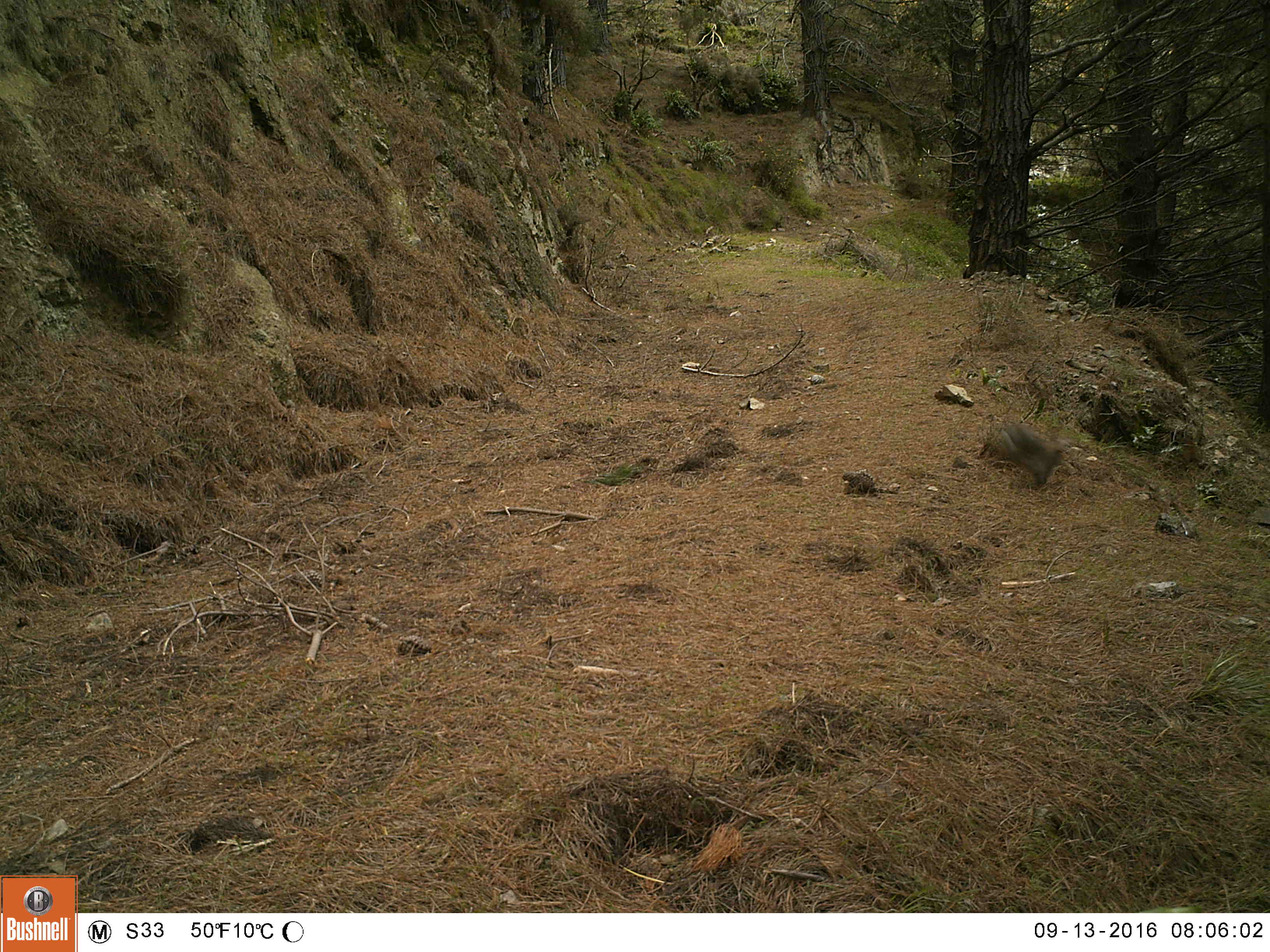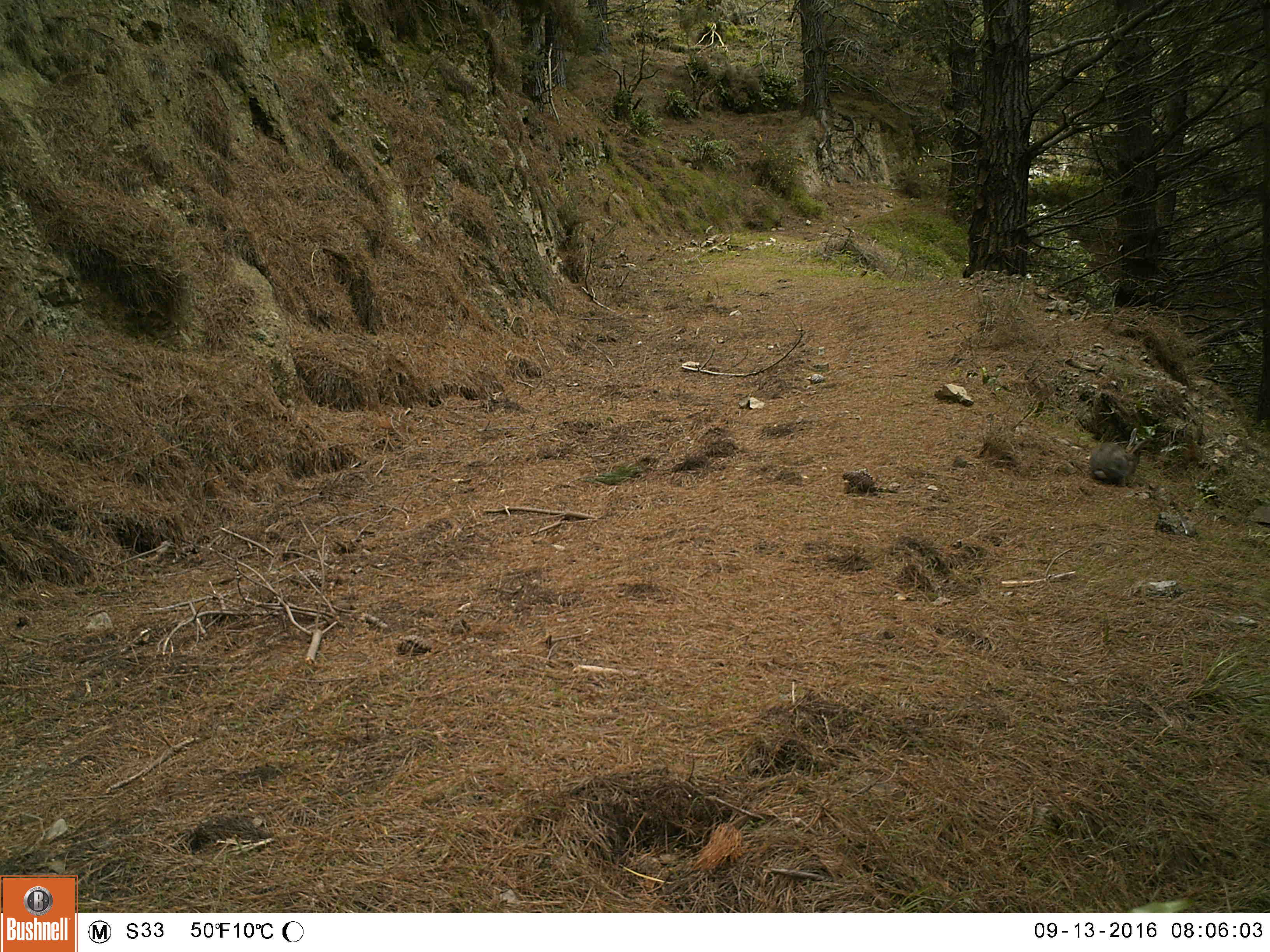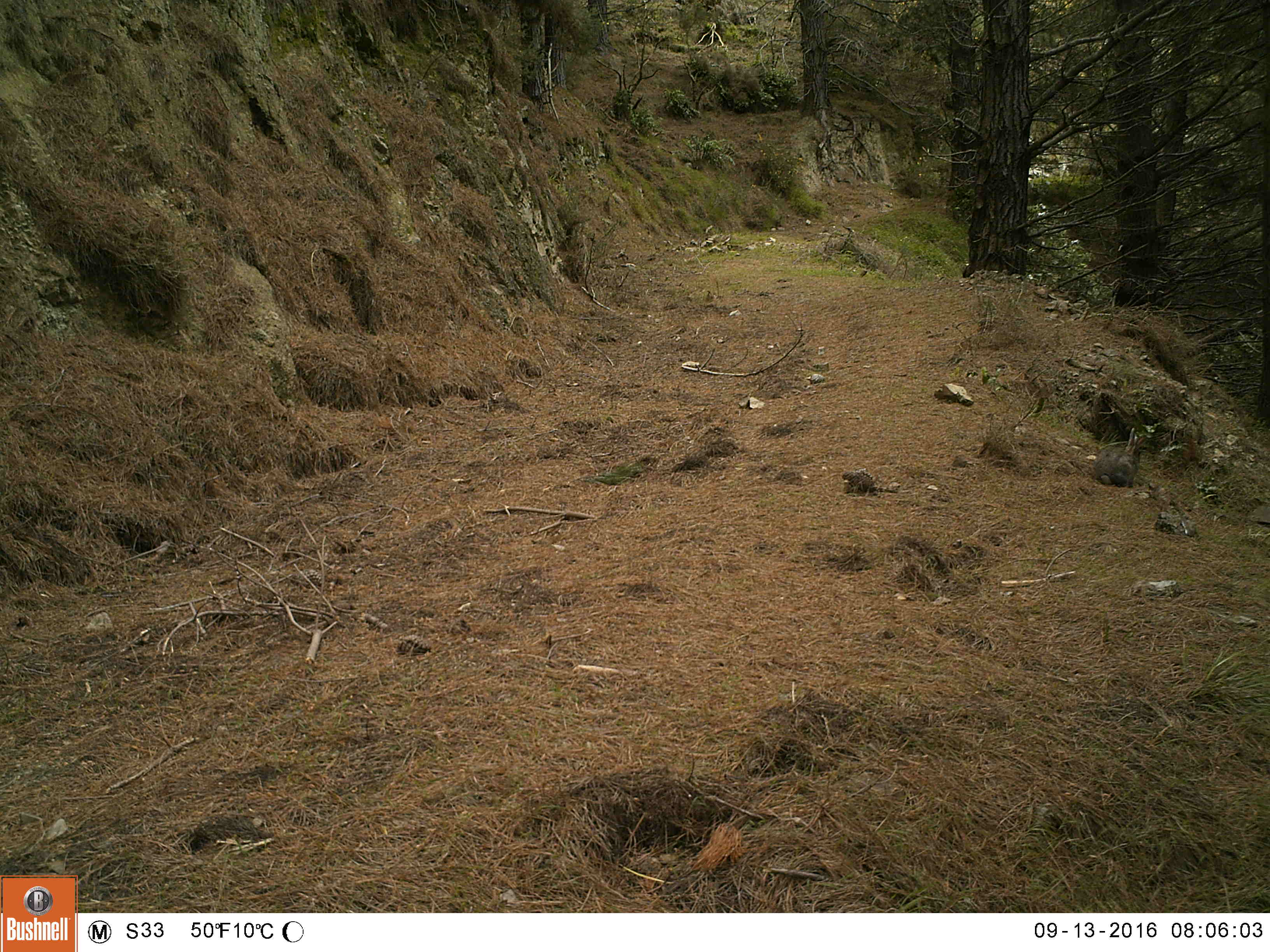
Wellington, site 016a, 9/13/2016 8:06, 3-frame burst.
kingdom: Animalia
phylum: Chordata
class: Mammalia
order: Lagomorpha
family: Leporidae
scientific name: Leporidae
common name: rabbit